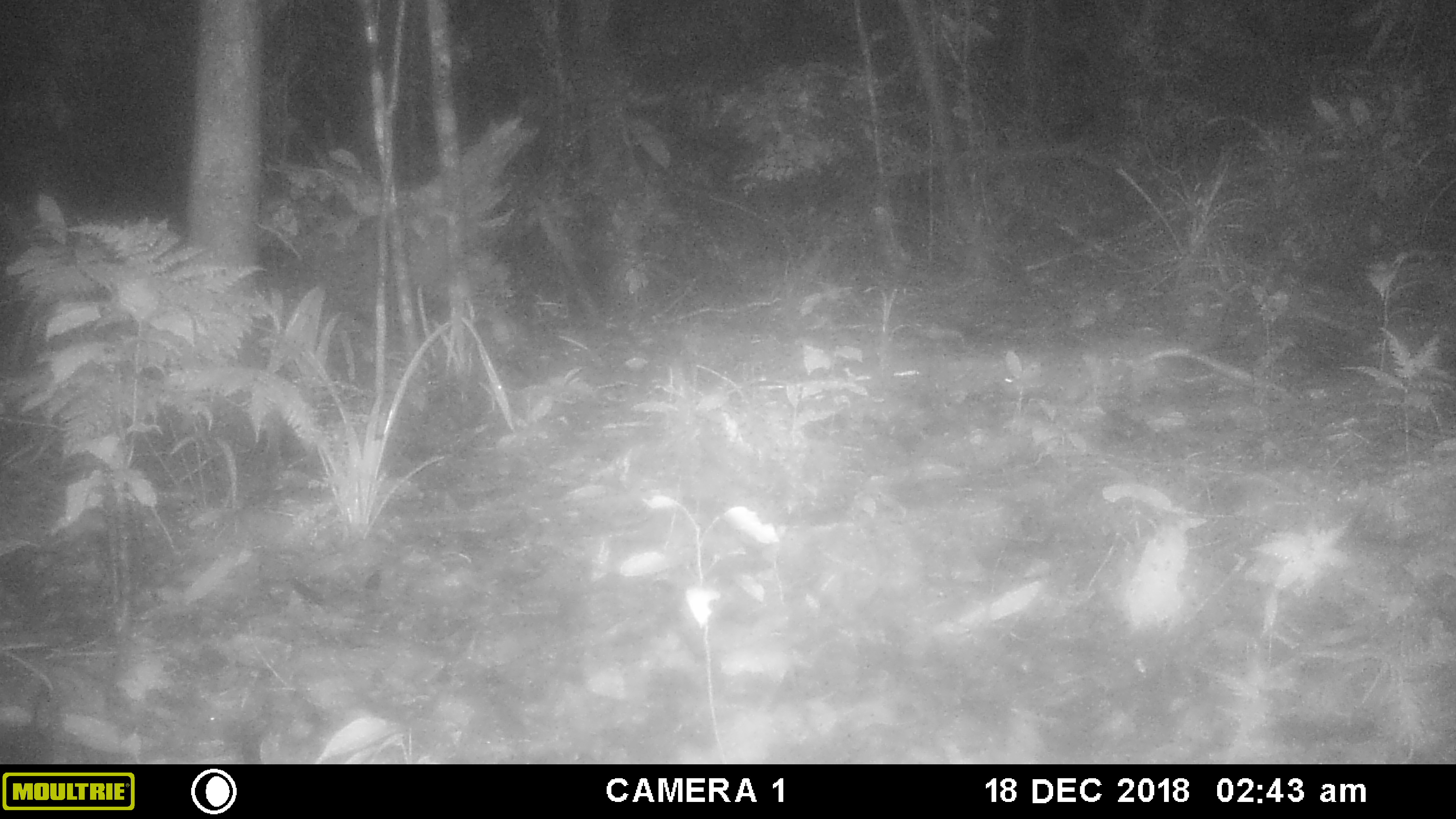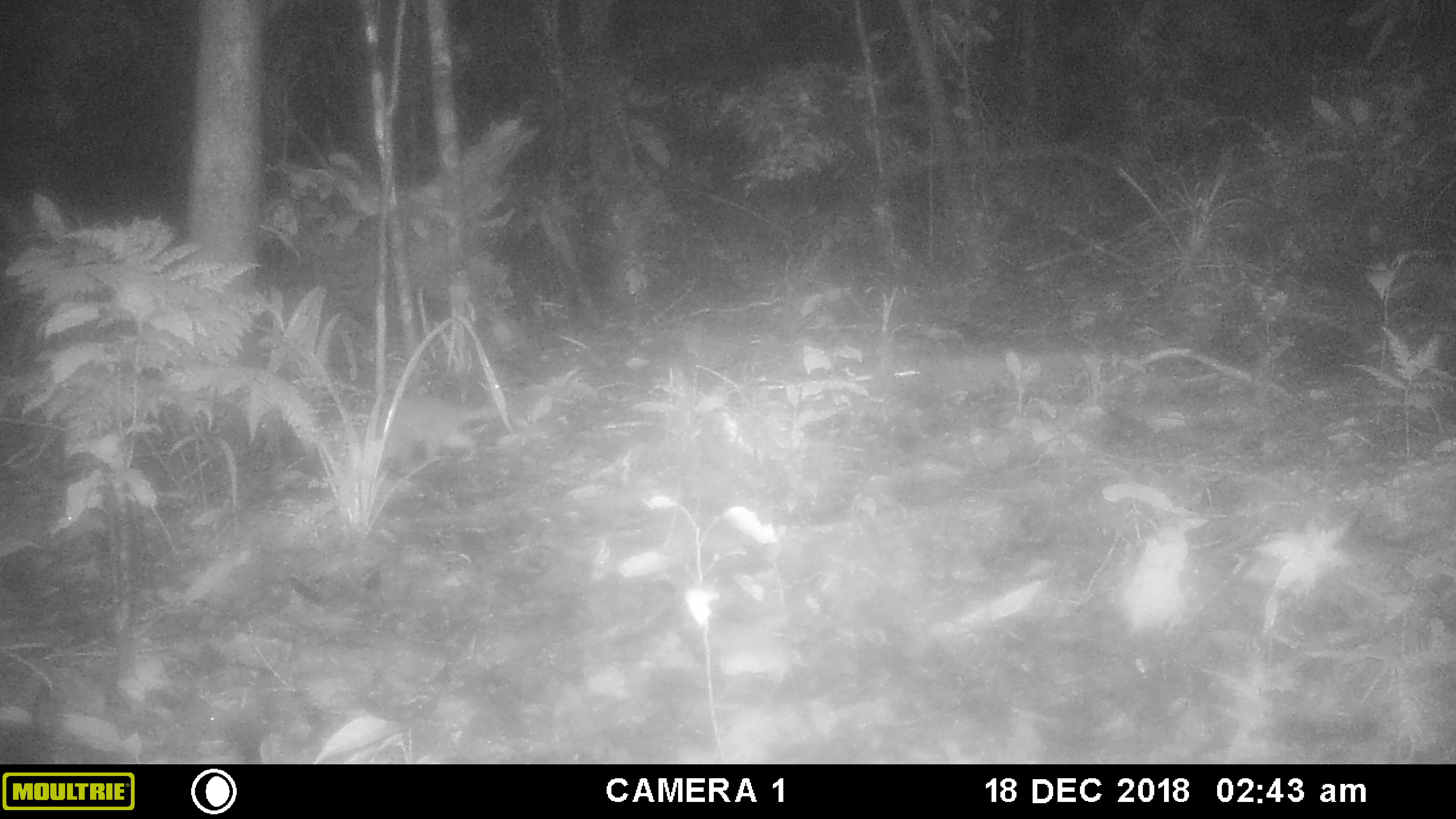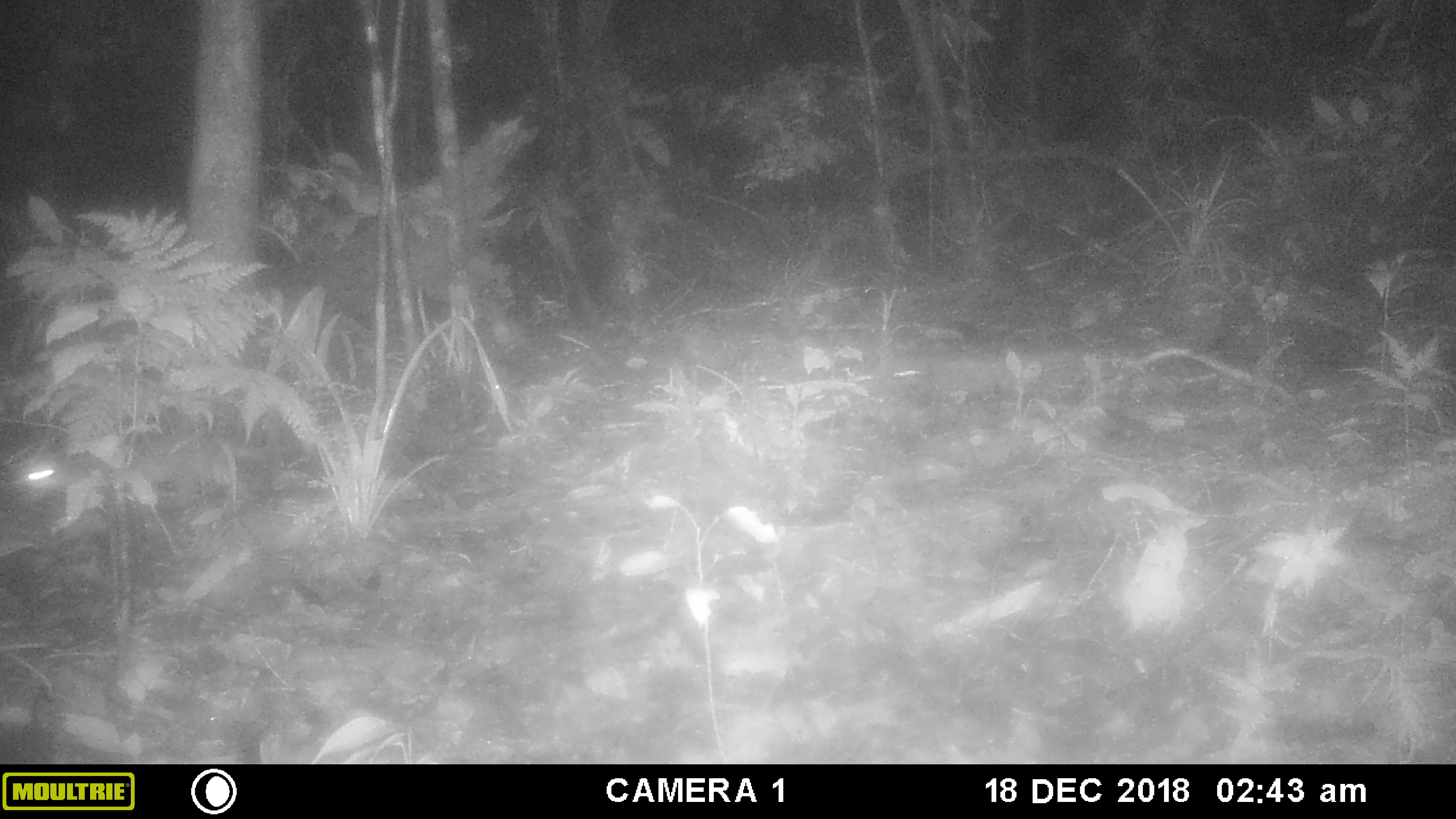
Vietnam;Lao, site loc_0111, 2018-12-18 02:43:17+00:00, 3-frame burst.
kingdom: Animalia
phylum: Chordata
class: Mammalia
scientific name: Mammalia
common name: mammal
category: unidentified small mammal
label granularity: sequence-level